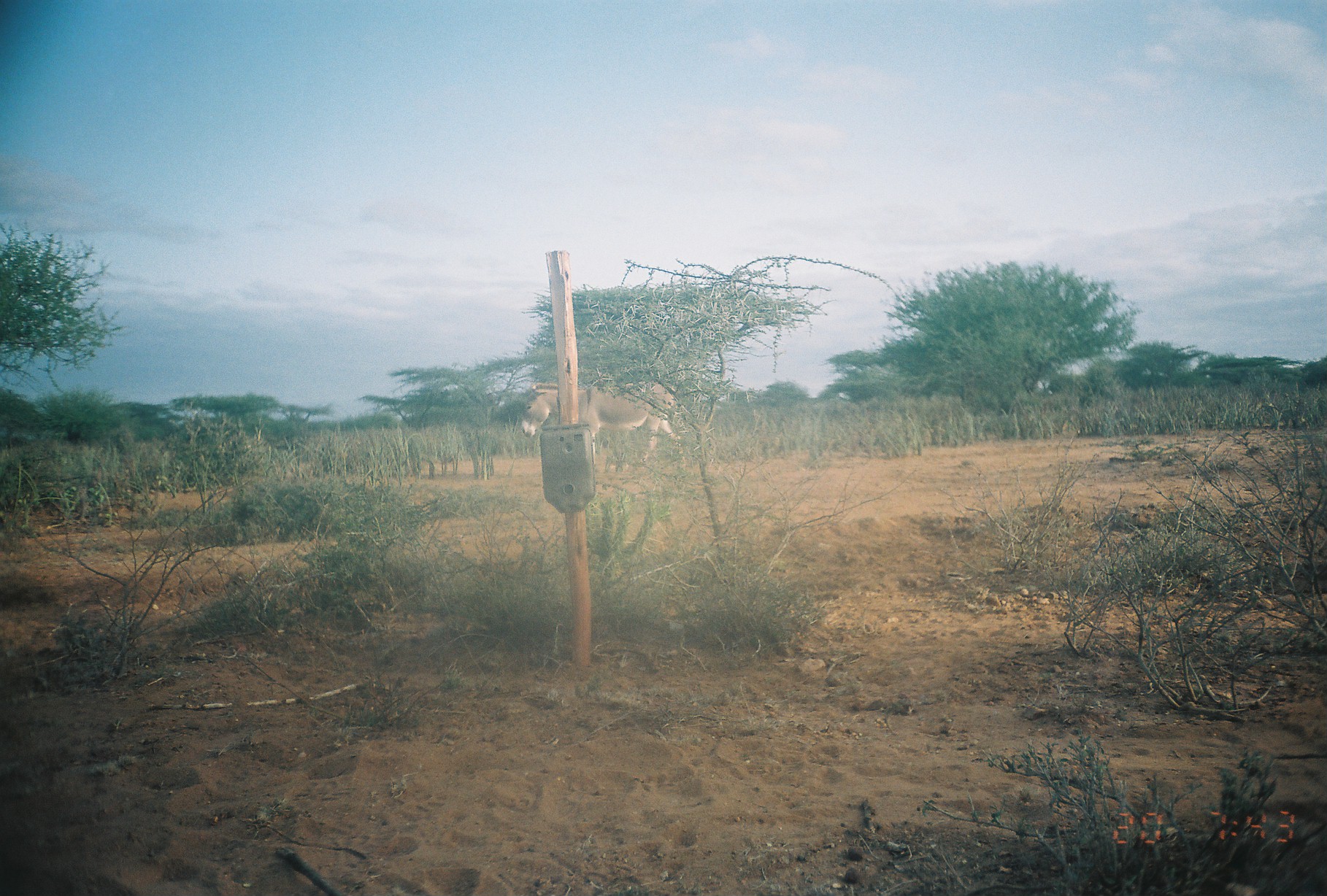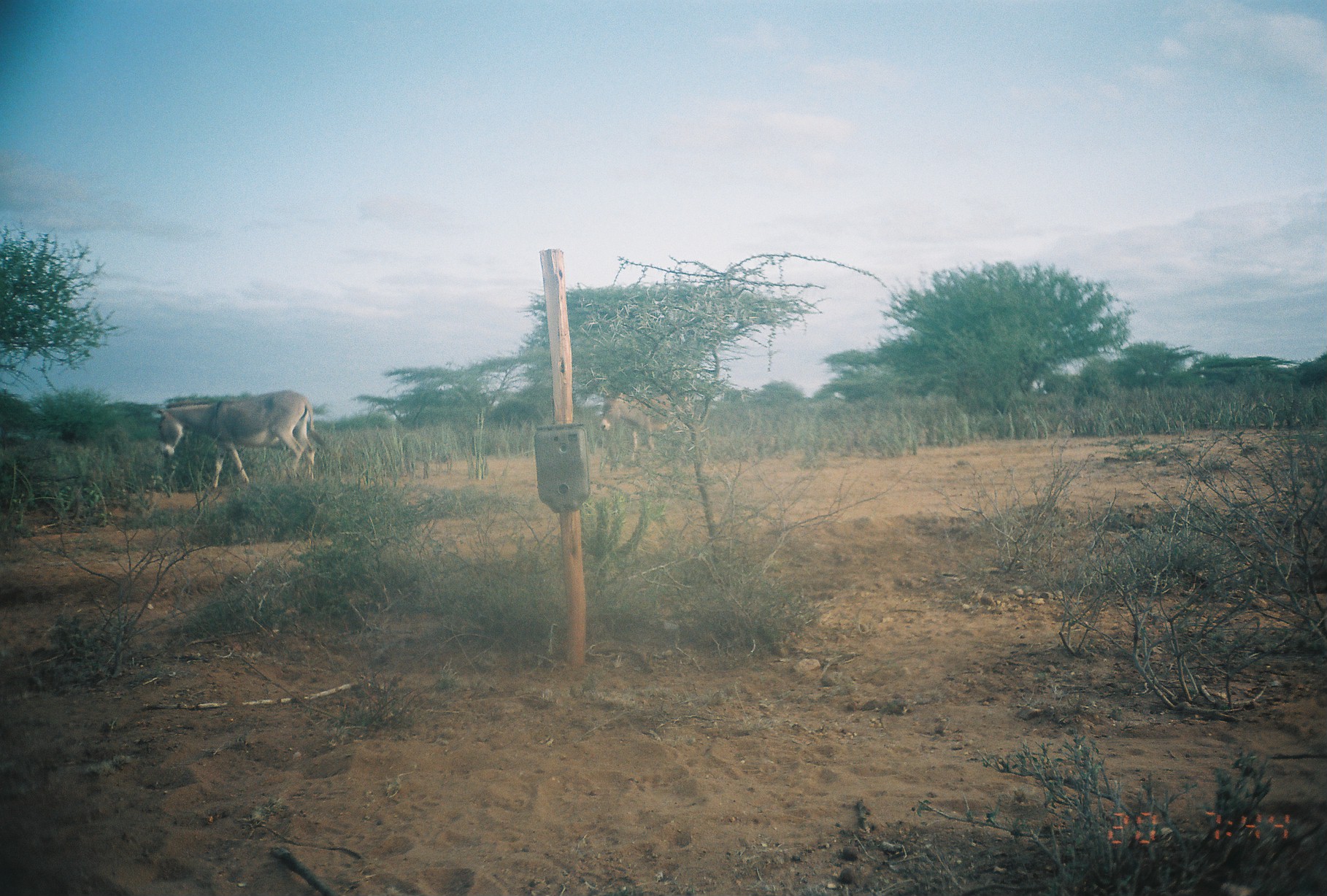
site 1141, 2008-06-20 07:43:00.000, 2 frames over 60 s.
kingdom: Animalia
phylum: Chordata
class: Mammalia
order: Perissodactyla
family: Equidae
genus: Equus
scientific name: Equus africanus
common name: african wild ass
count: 1